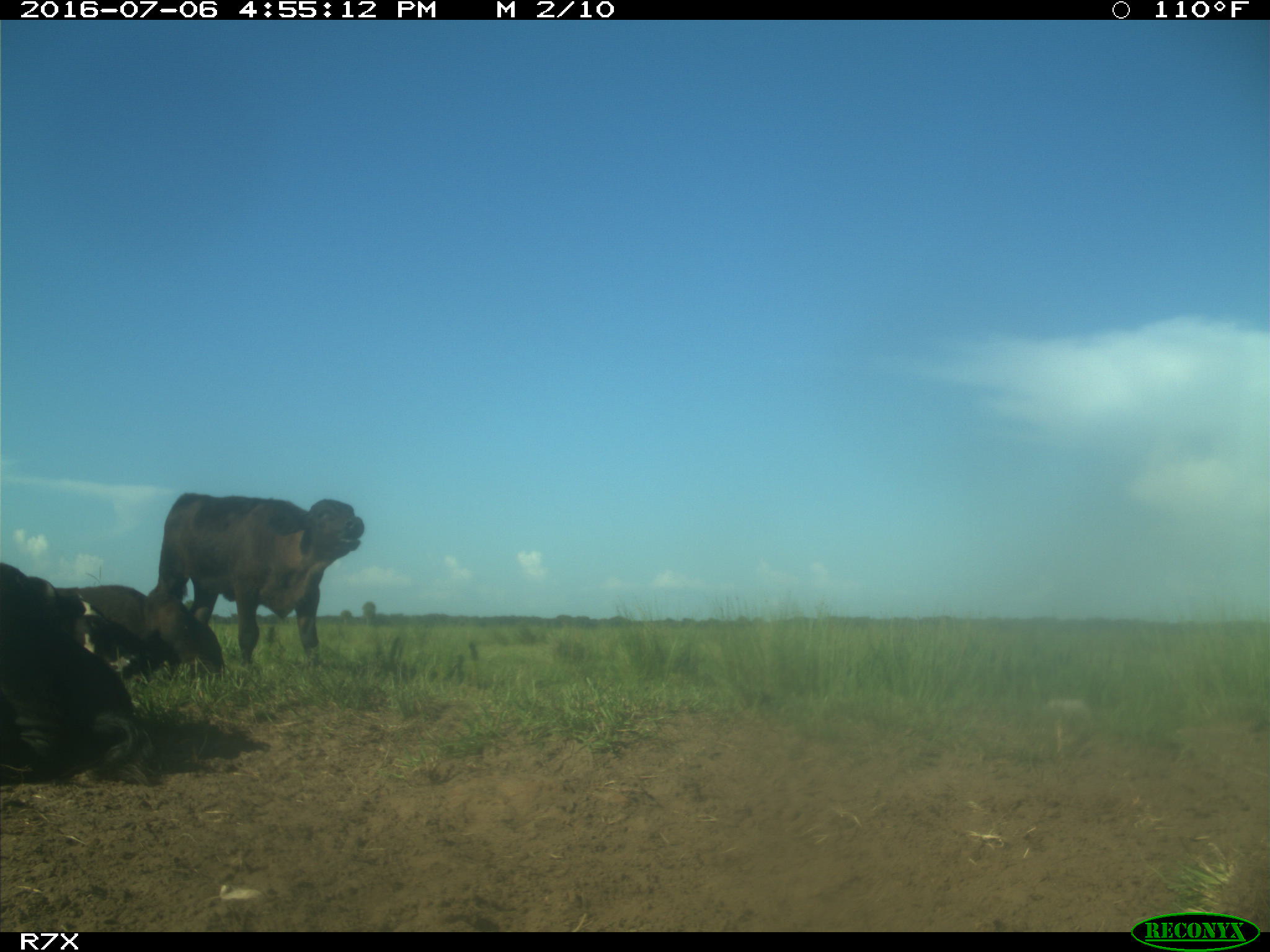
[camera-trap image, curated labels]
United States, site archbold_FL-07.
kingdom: Animalia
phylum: Chordata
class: Mammalia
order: Artiodactyla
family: Bovidae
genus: Bos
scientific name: Bos taurus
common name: domestic cow